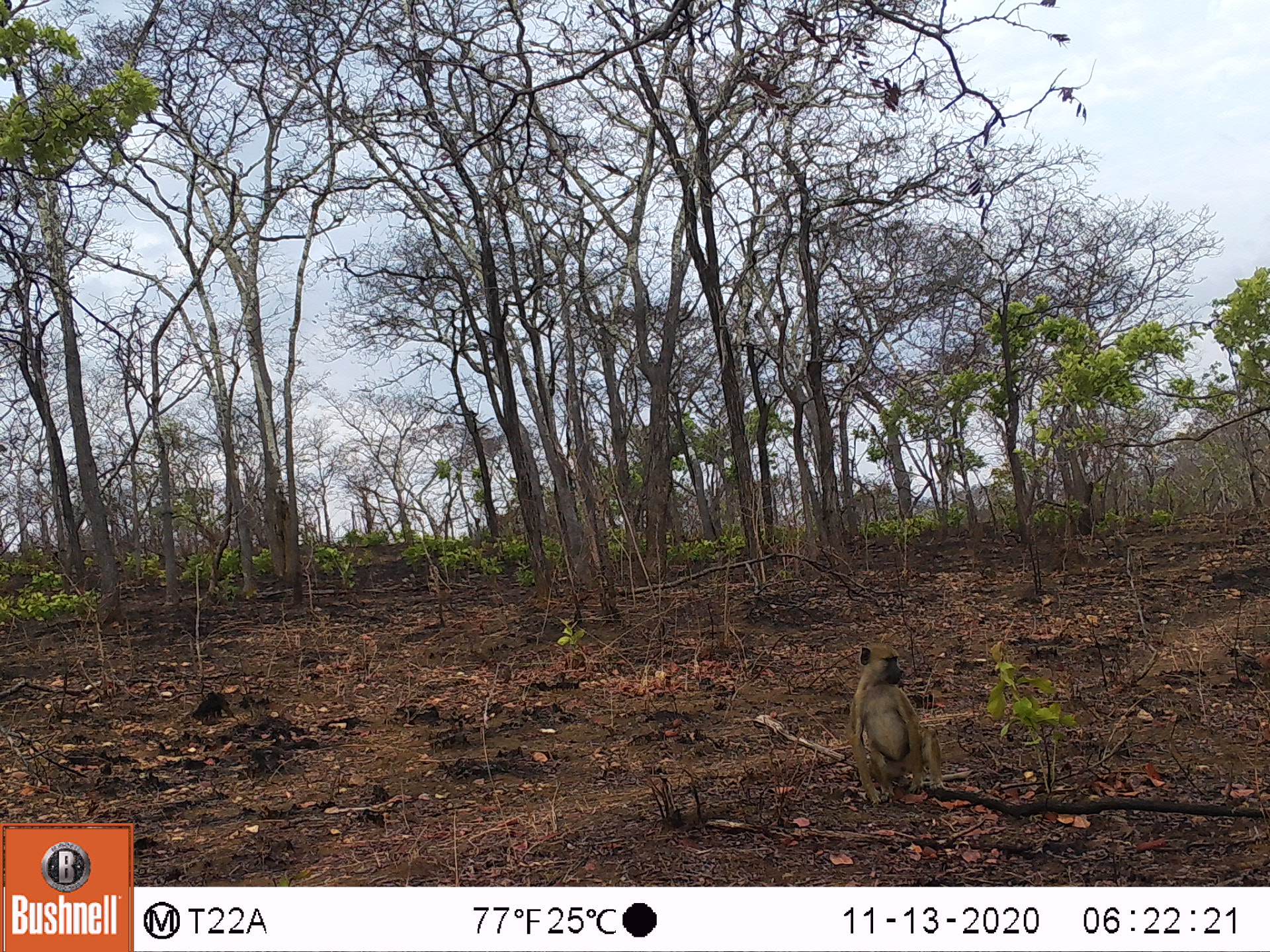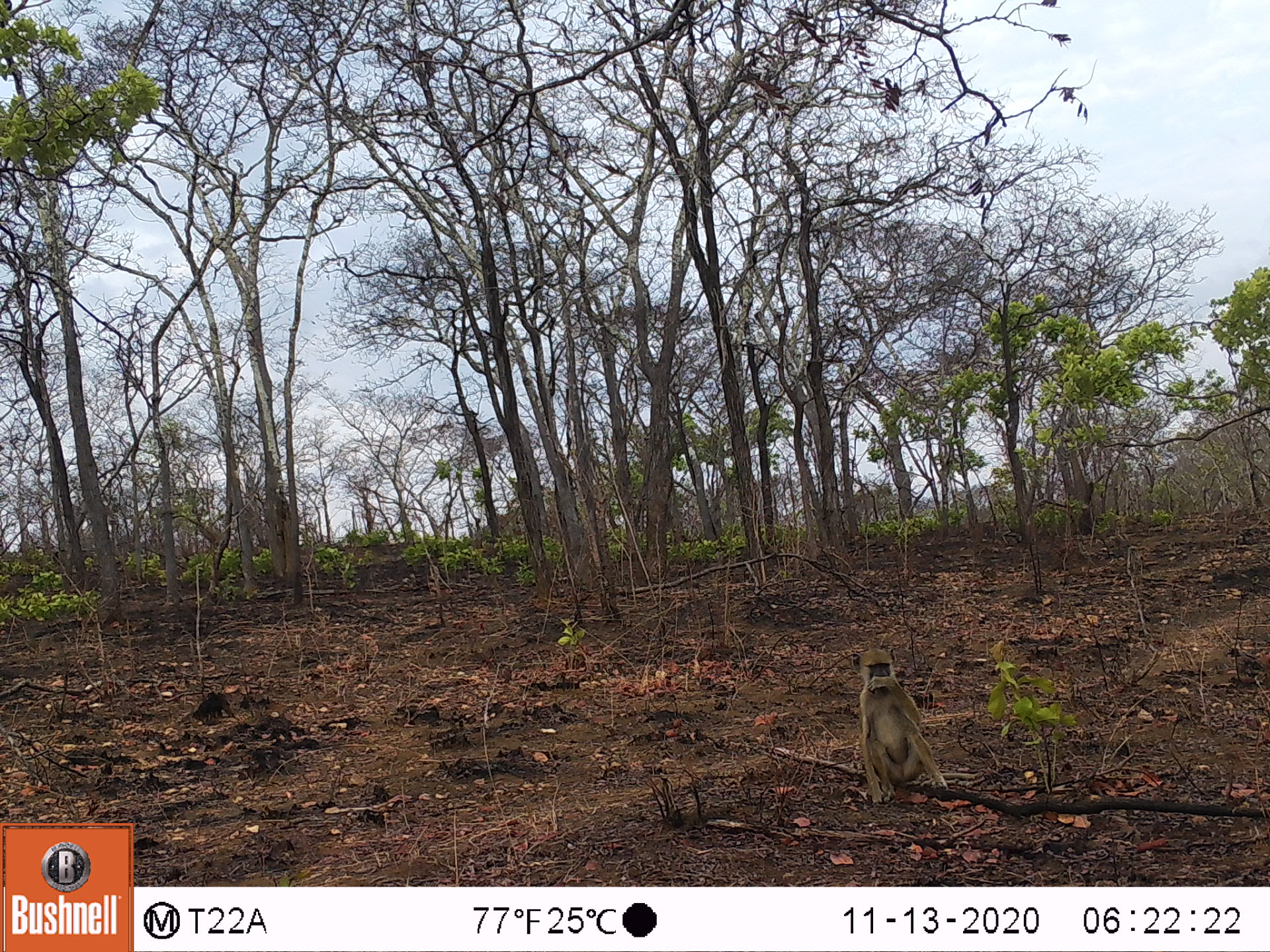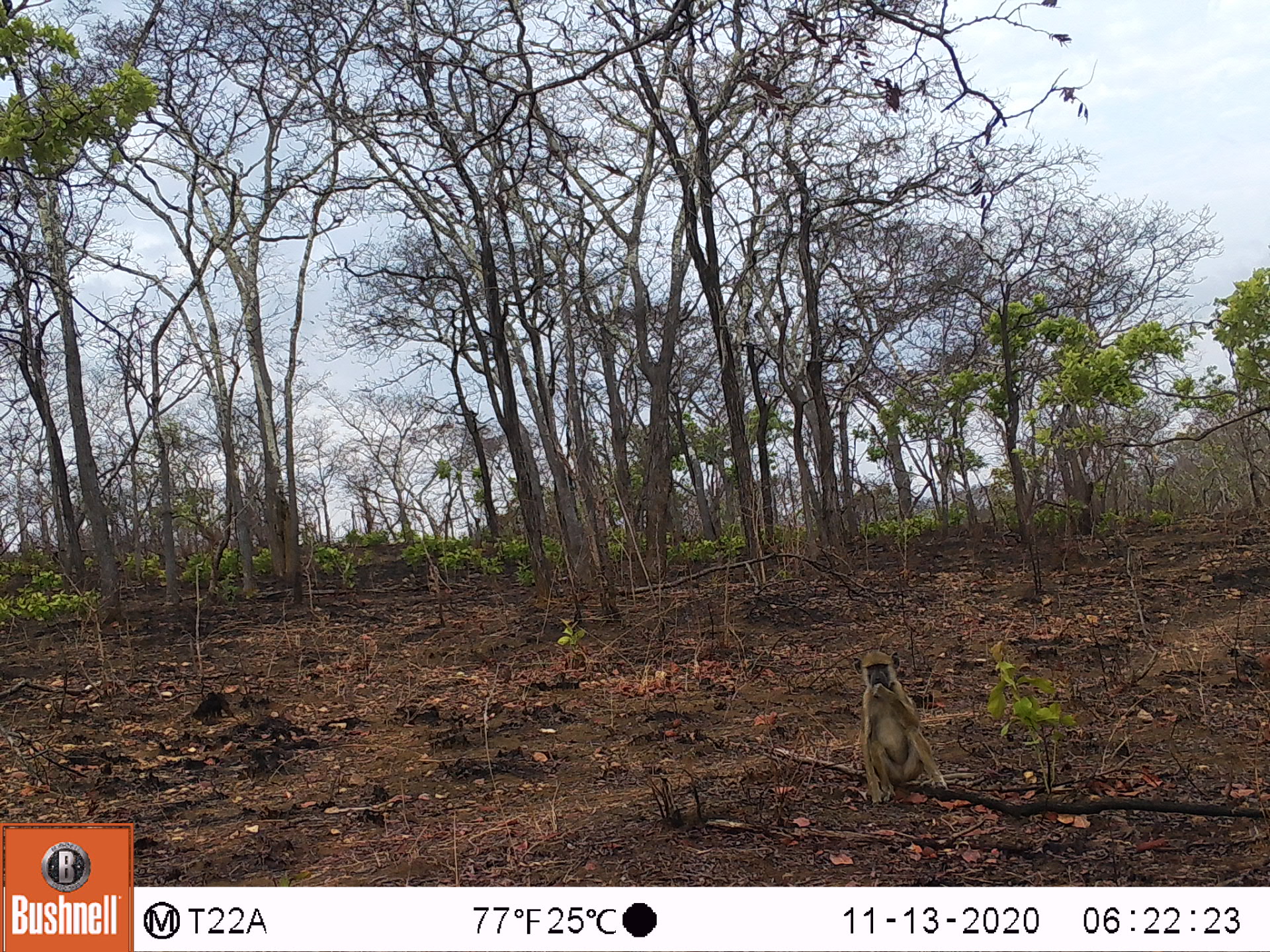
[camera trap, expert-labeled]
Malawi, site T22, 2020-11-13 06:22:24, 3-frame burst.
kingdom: Animalia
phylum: Chordata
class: Mammalia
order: Primates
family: Cercopithecidae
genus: Papio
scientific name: Papio cynocephalus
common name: yellow baboon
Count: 1.